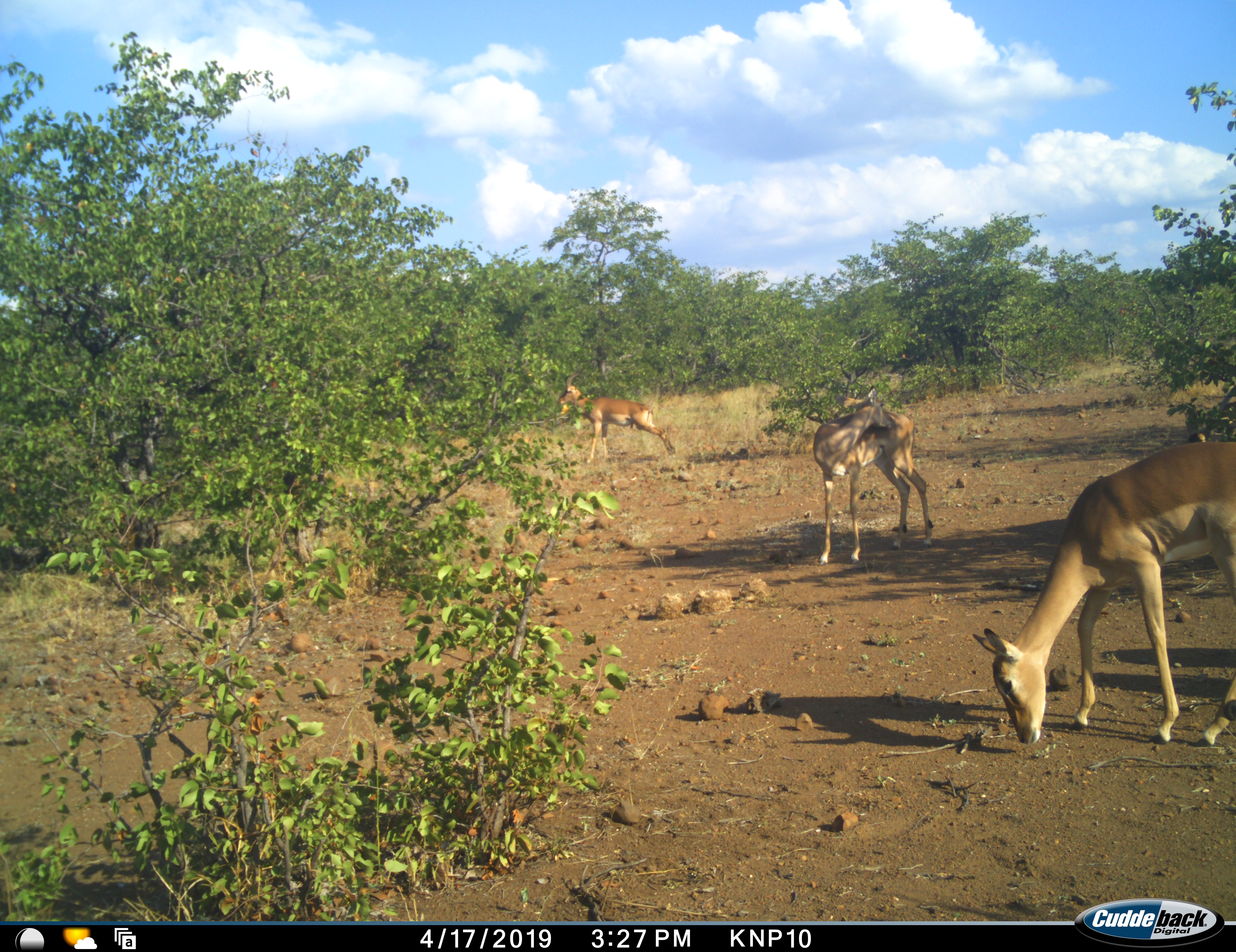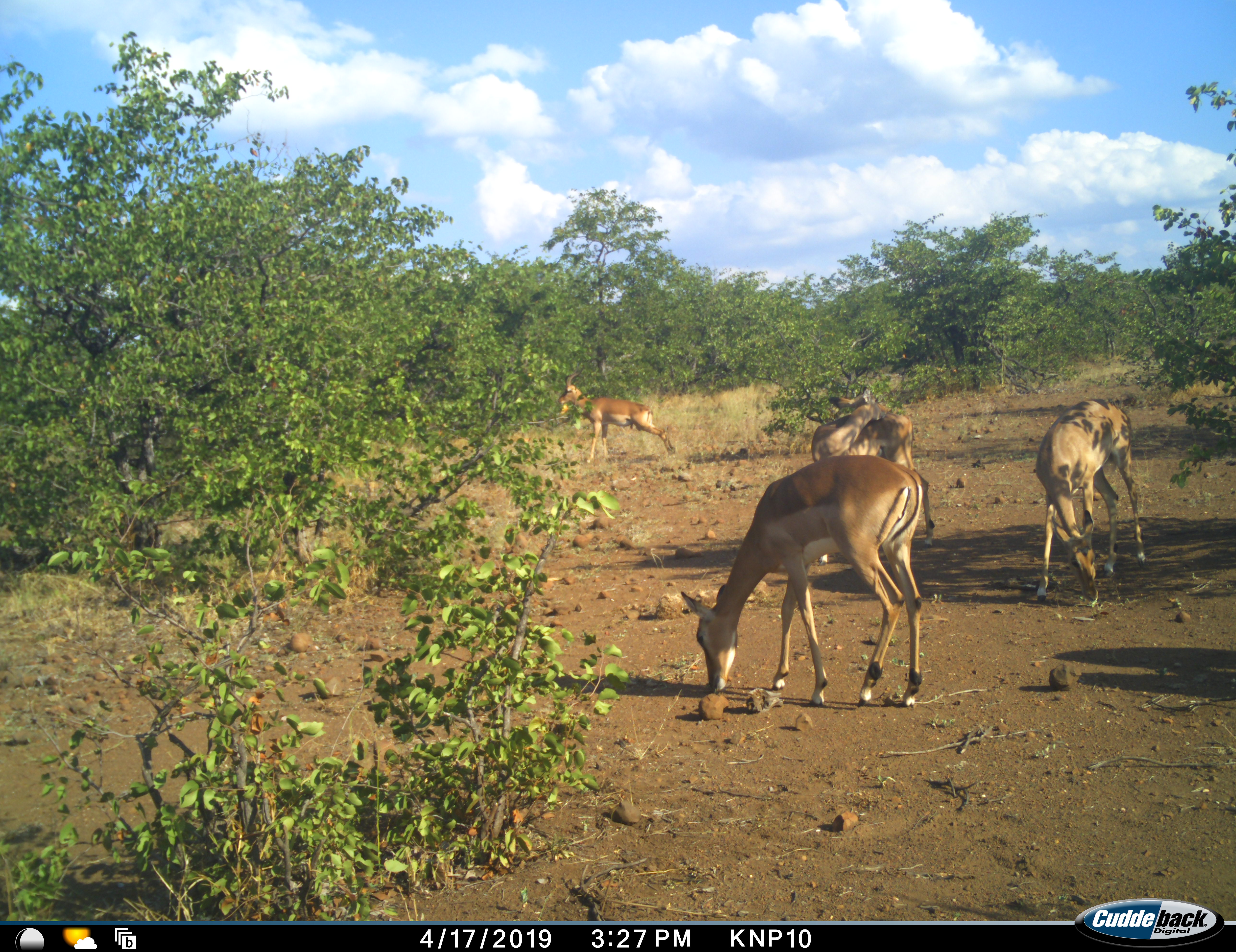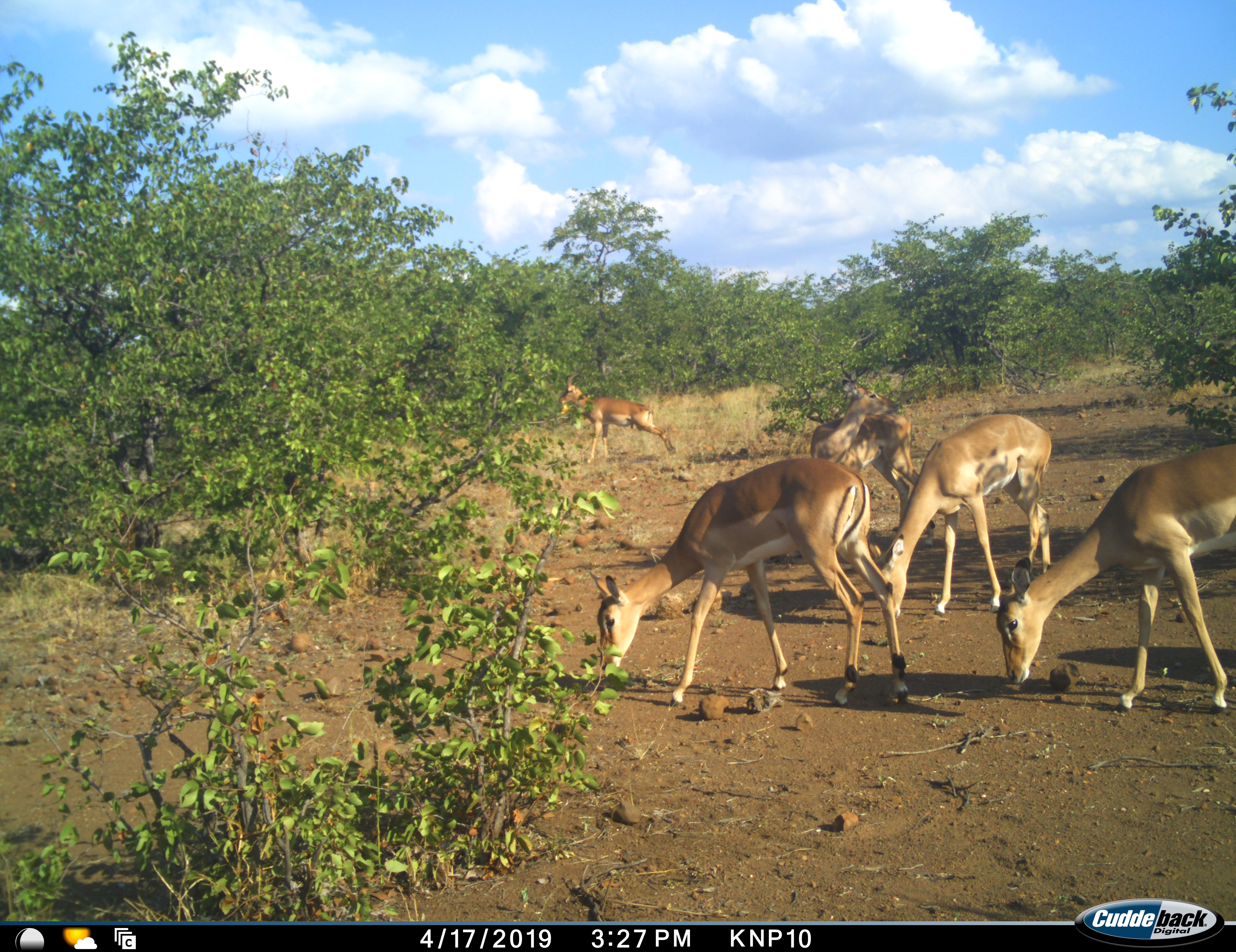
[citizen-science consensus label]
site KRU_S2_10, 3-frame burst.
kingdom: Animalia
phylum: Chordata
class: Mammalia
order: Artiodactyla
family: Bovidae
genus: Aepyceros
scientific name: Aepyceros melampus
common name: impala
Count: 5.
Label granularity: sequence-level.